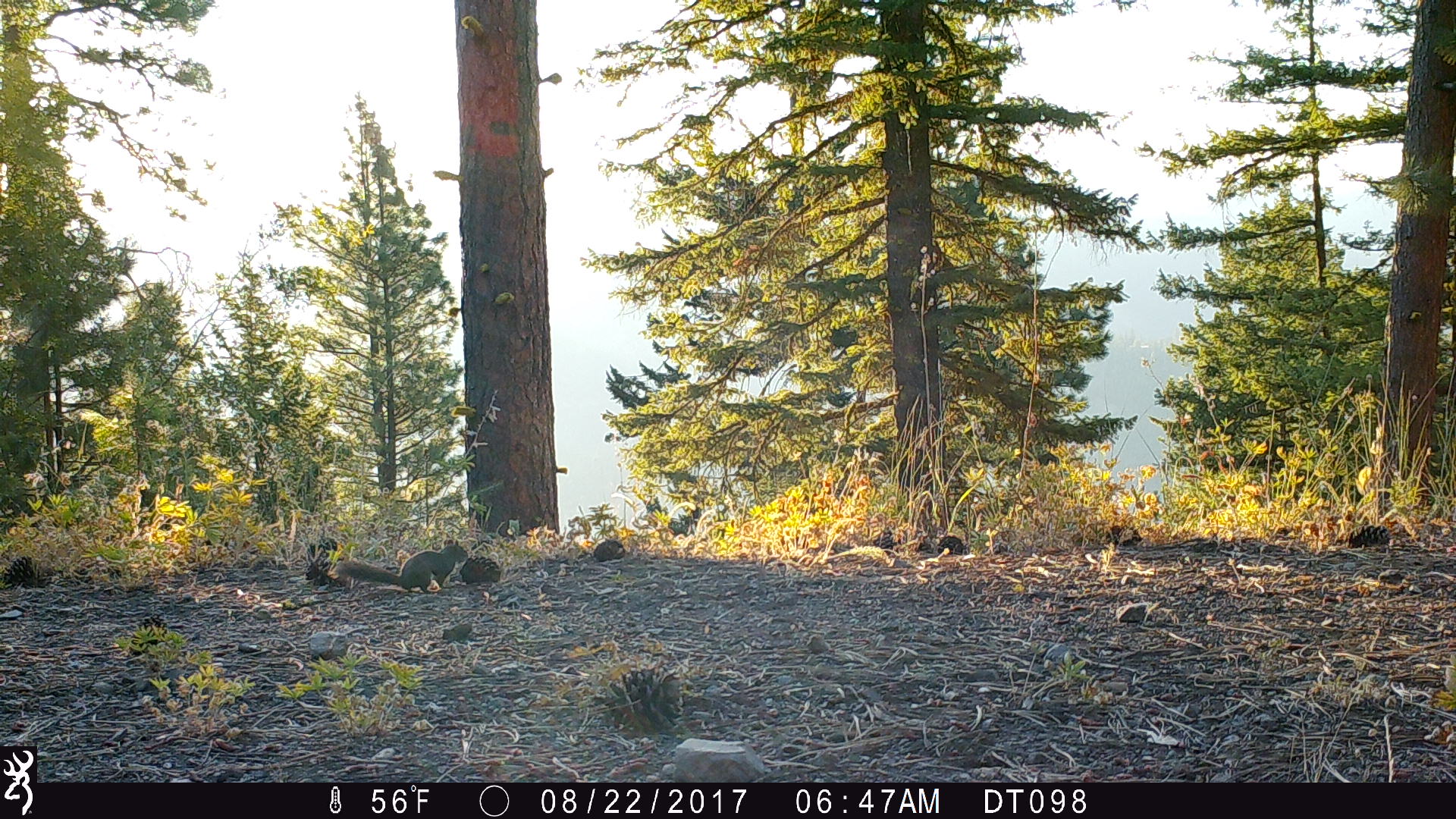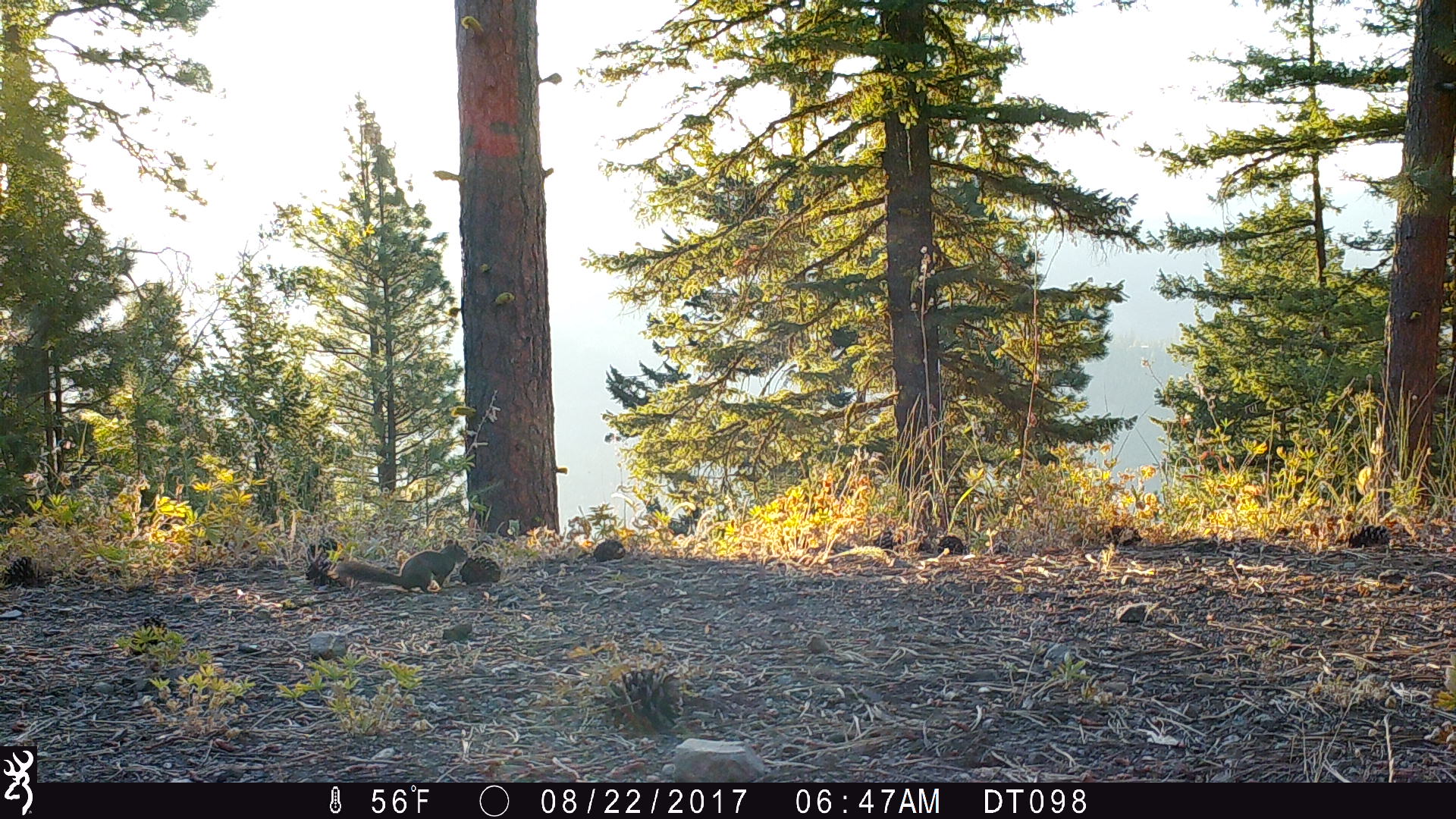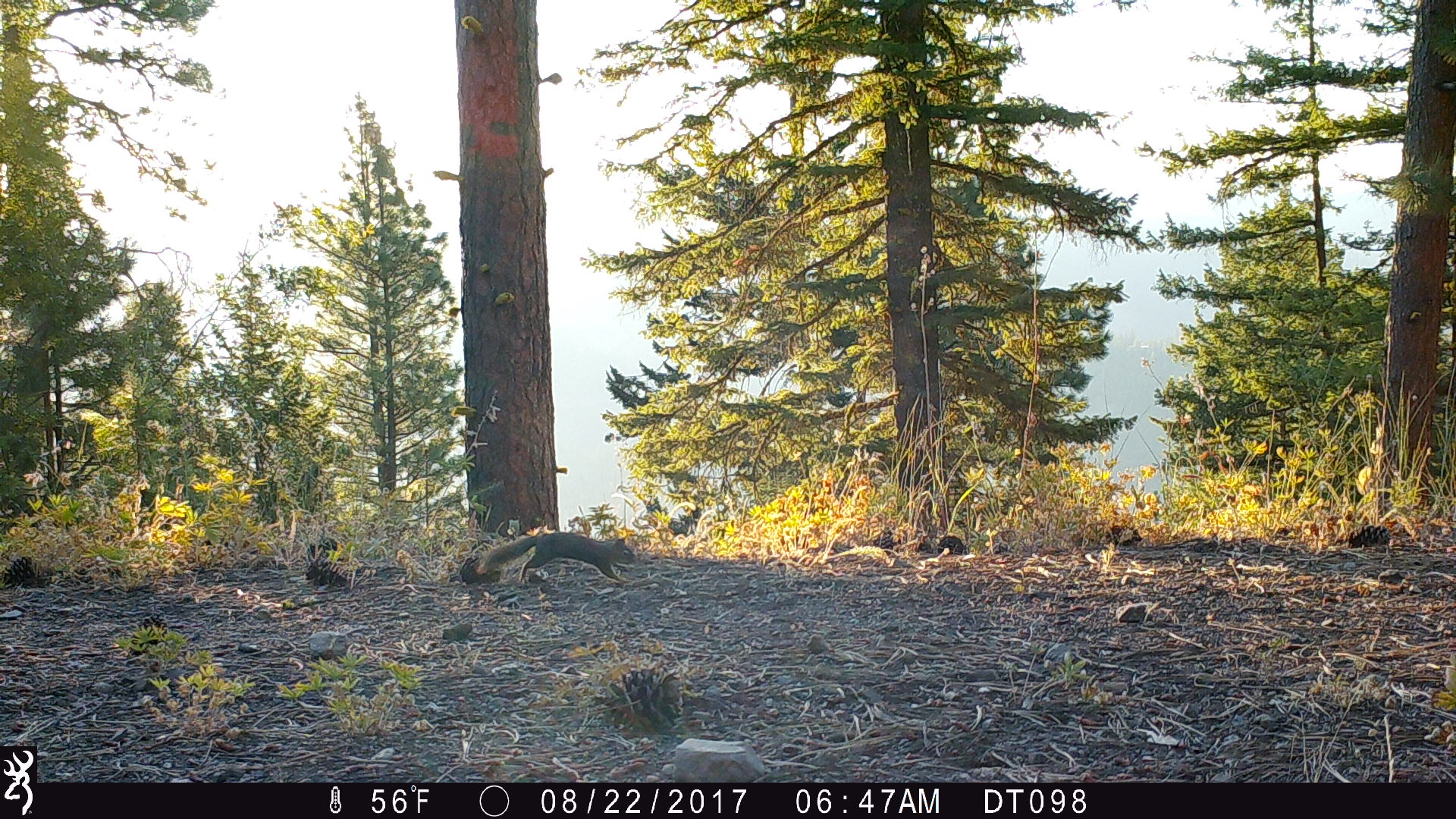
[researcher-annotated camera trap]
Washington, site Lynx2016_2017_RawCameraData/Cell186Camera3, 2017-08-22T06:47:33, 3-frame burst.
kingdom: Animalia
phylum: Chordata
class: Mammalia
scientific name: Mammalia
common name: small mammal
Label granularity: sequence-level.